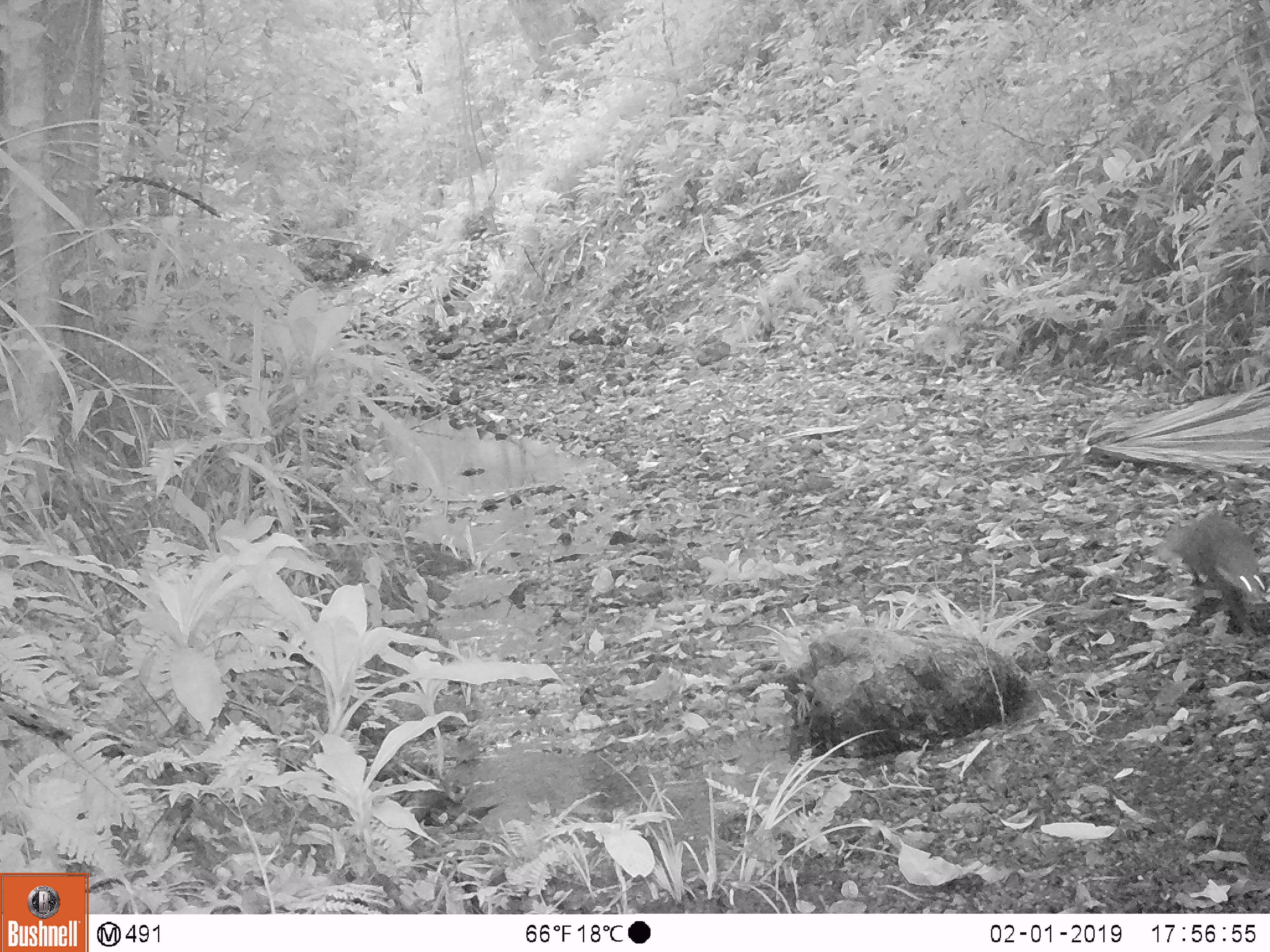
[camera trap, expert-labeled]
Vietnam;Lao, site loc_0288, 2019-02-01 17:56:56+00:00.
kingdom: Animalia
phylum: Chordata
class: Mammalia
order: Carnivora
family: Herpestidae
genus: Urva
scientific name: Urva urva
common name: crab-eating mongoose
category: crab eating mongoose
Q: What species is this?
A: Crab eating mongoose (crab-eating mongoose) (Urva urva).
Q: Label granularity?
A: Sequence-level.